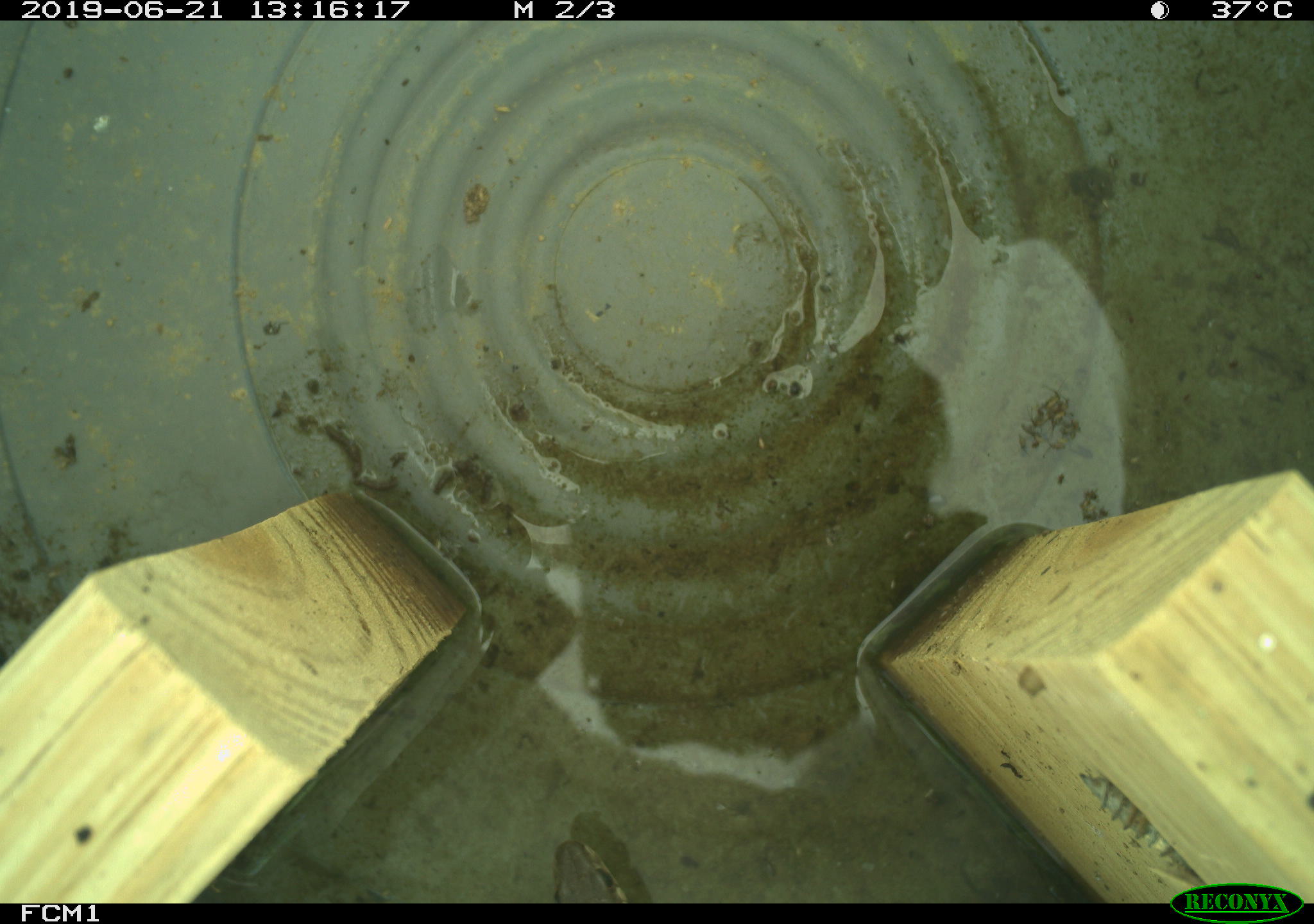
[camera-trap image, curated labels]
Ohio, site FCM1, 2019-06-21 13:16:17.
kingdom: Animalia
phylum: Chordata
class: Reptilia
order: Squamata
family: Colubridae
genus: Thamnophis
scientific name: Thamnophis sirtalis sirtalis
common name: eastern gartersnake